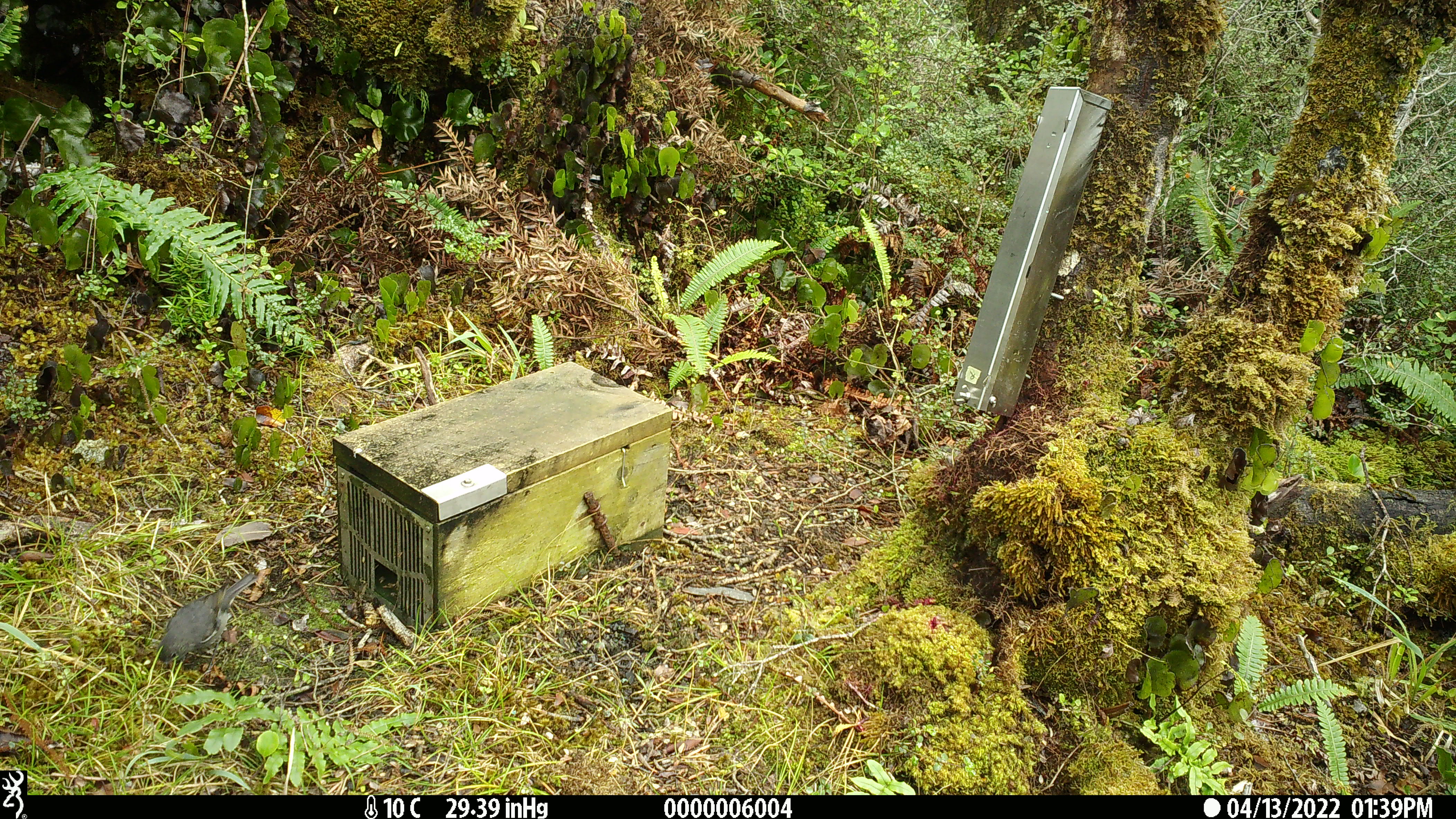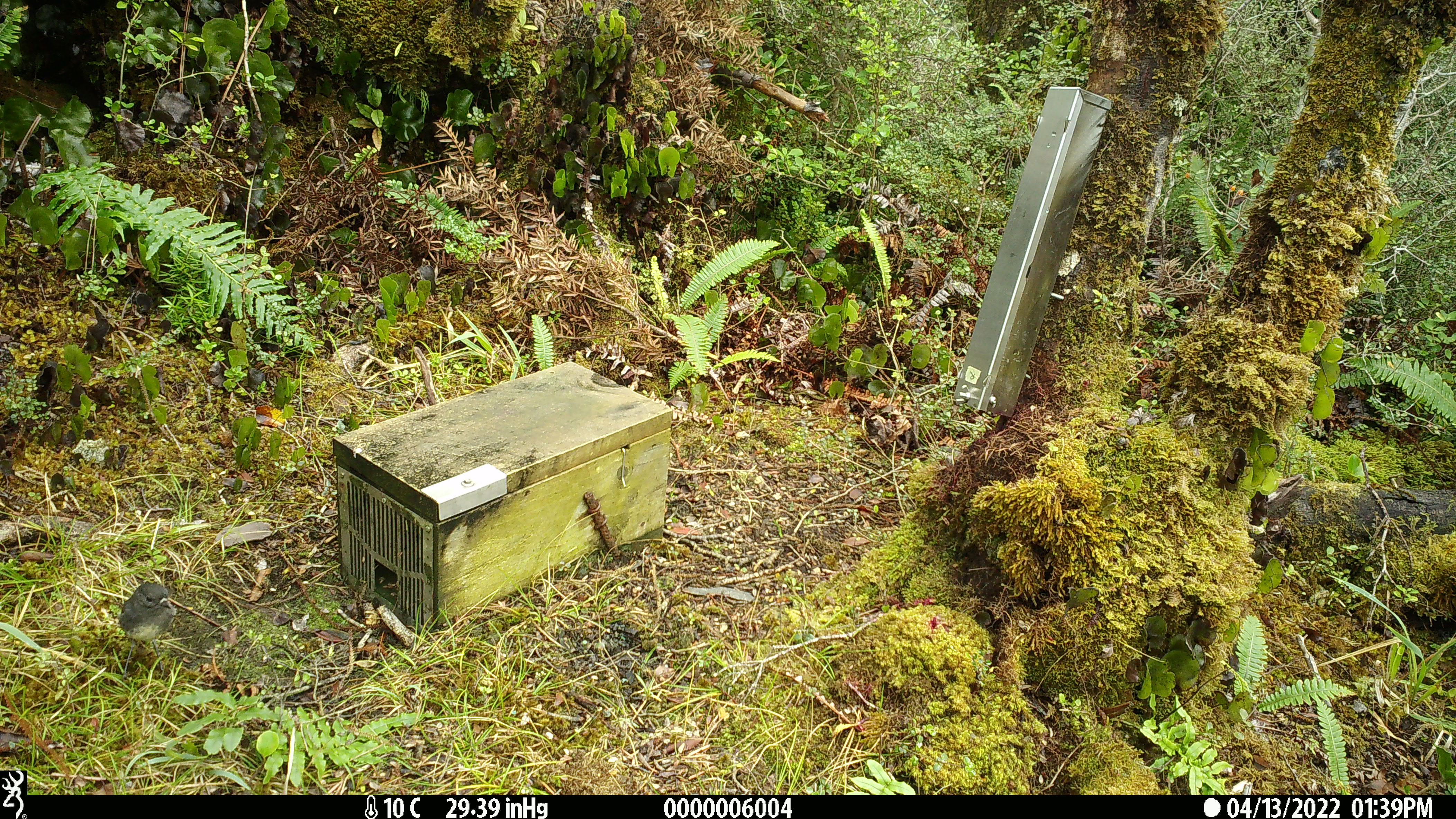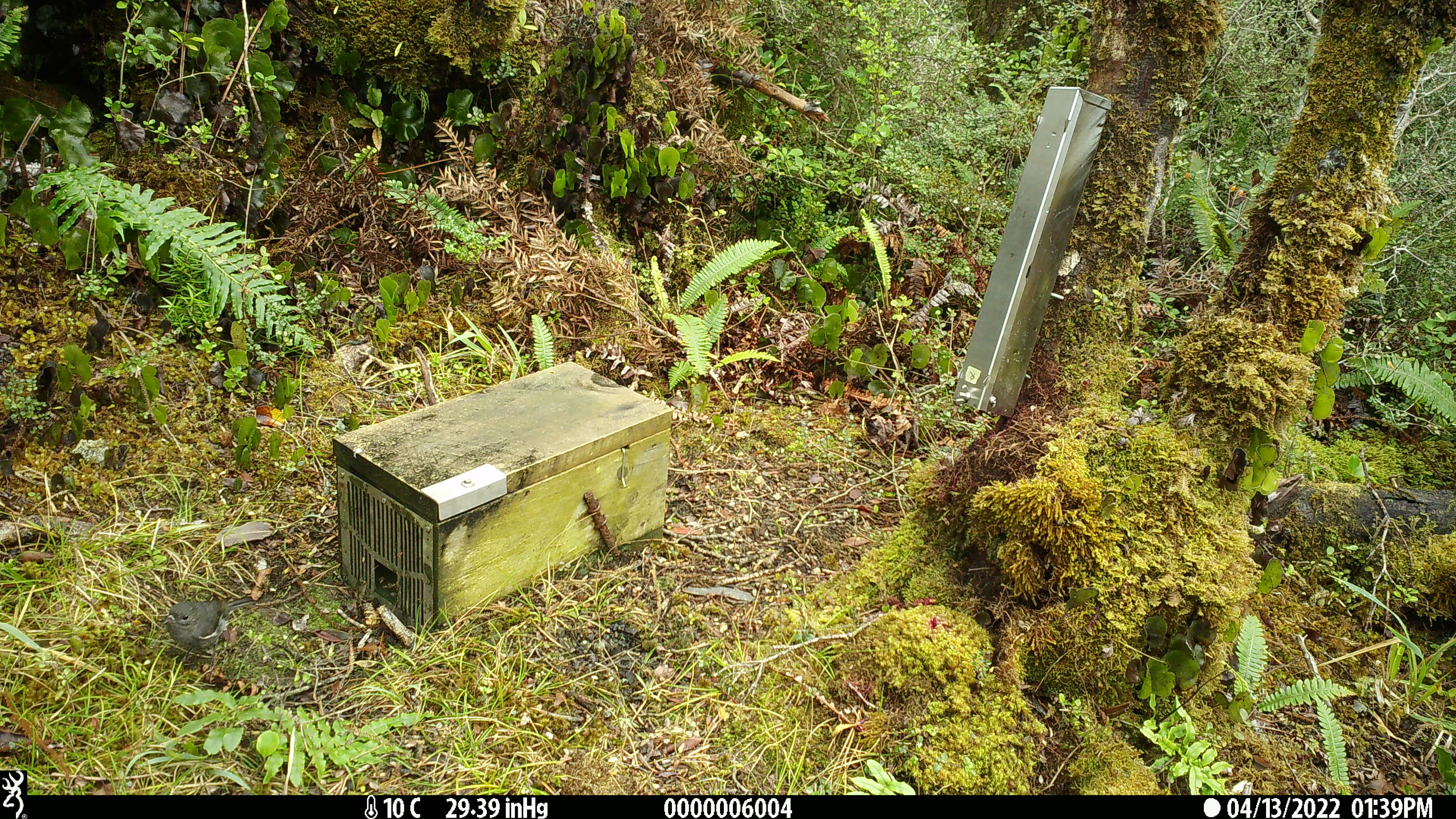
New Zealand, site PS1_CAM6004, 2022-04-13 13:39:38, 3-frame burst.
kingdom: Animalia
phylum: Chordata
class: Aves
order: Passeriformes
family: Petroicidae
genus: Petroica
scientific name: Petroica australis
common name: new zealand robin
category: robin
Robin (new zealand robin) (Petroica australis).